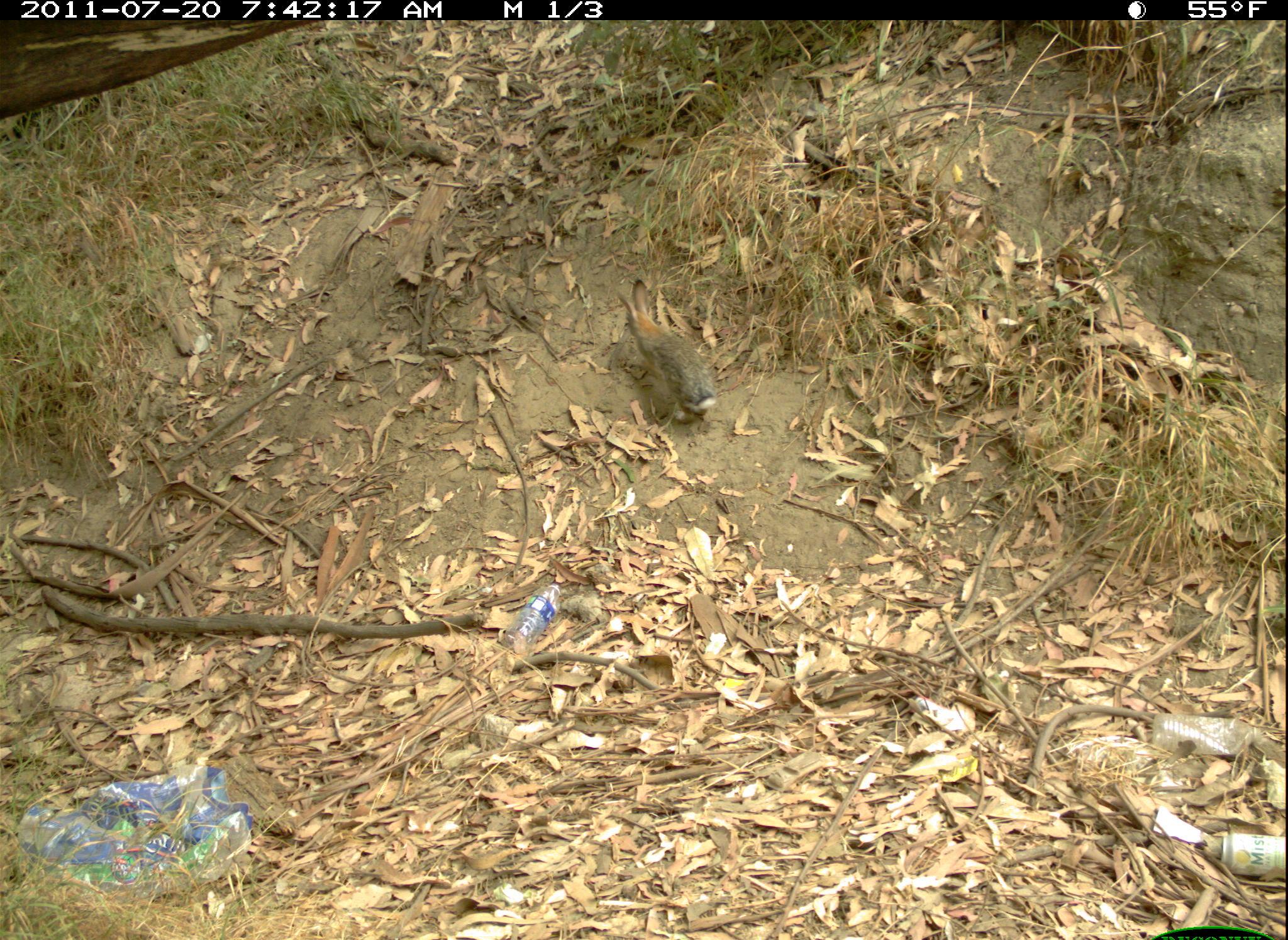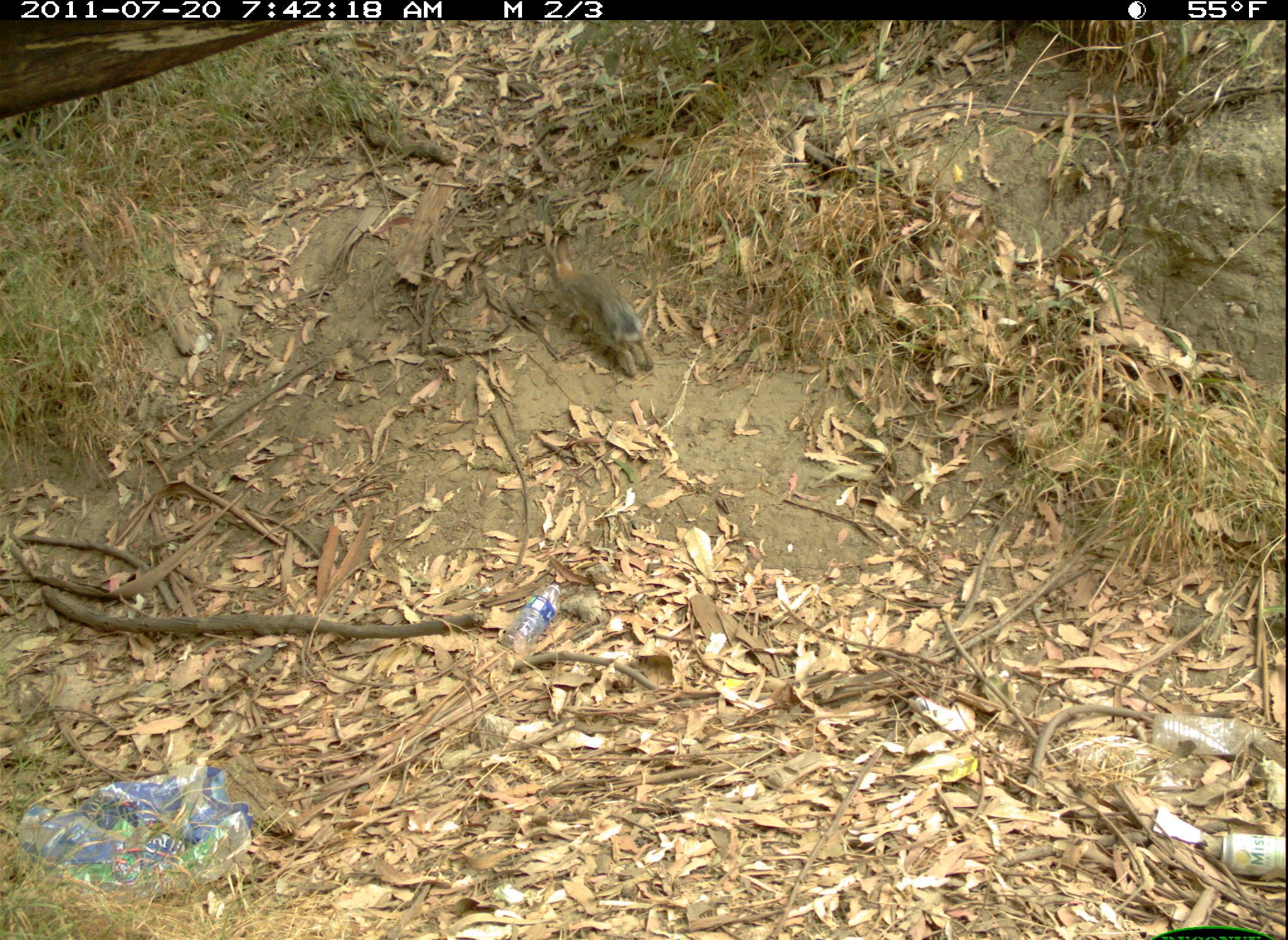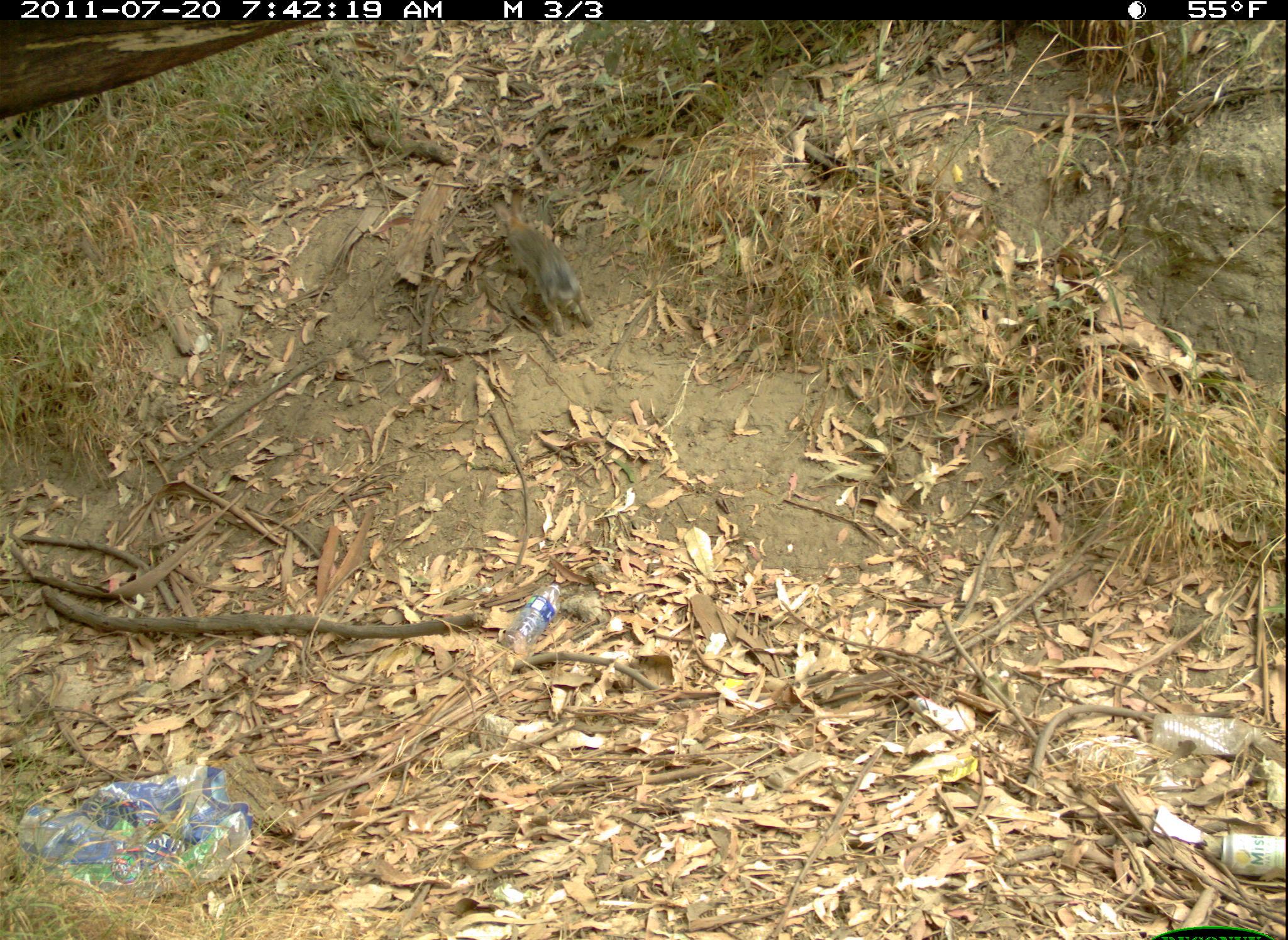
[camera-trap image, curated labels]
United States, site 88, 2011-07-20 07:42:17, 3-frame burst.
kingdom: Animalia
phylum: Chordata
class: Mammalia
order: Lagomorpha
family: Leporidae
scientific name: Leporidae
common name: rabbits and hares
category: rabbit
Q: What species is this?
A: Rabbit (rabbits and hares) (Leporidae).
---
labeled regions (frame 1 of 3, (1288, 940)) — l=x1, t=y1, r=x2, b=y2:
rabbit: l=609, t=277, r=723, b=428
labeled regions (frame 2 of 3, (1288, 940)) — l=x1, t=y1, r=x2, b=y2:
rabbit: l=535, t=225, r=662, b=385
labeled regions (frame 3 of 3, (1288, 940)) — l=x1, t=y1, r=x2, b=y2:
rabbit: l=481, t=172, r=604, b=345